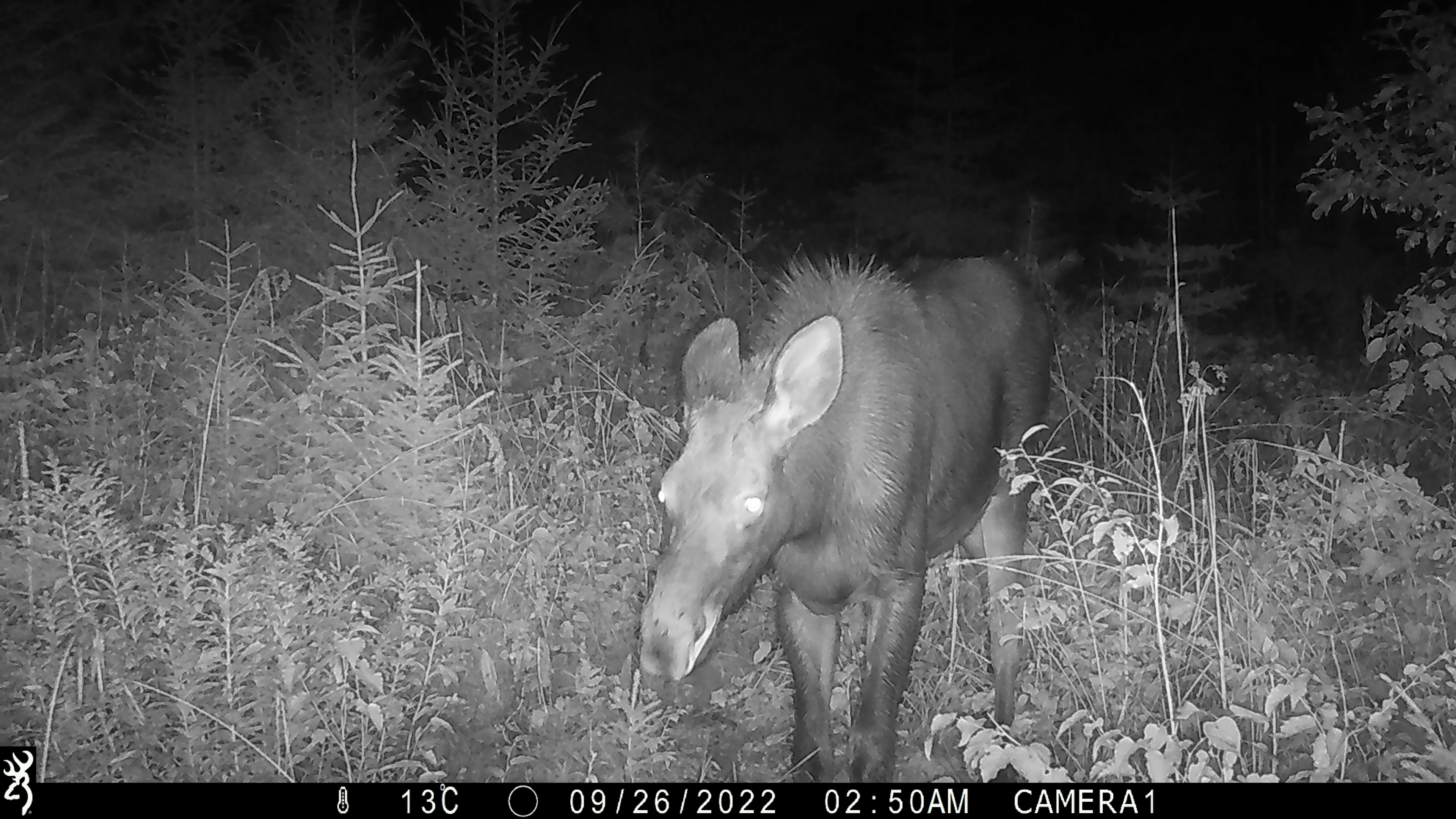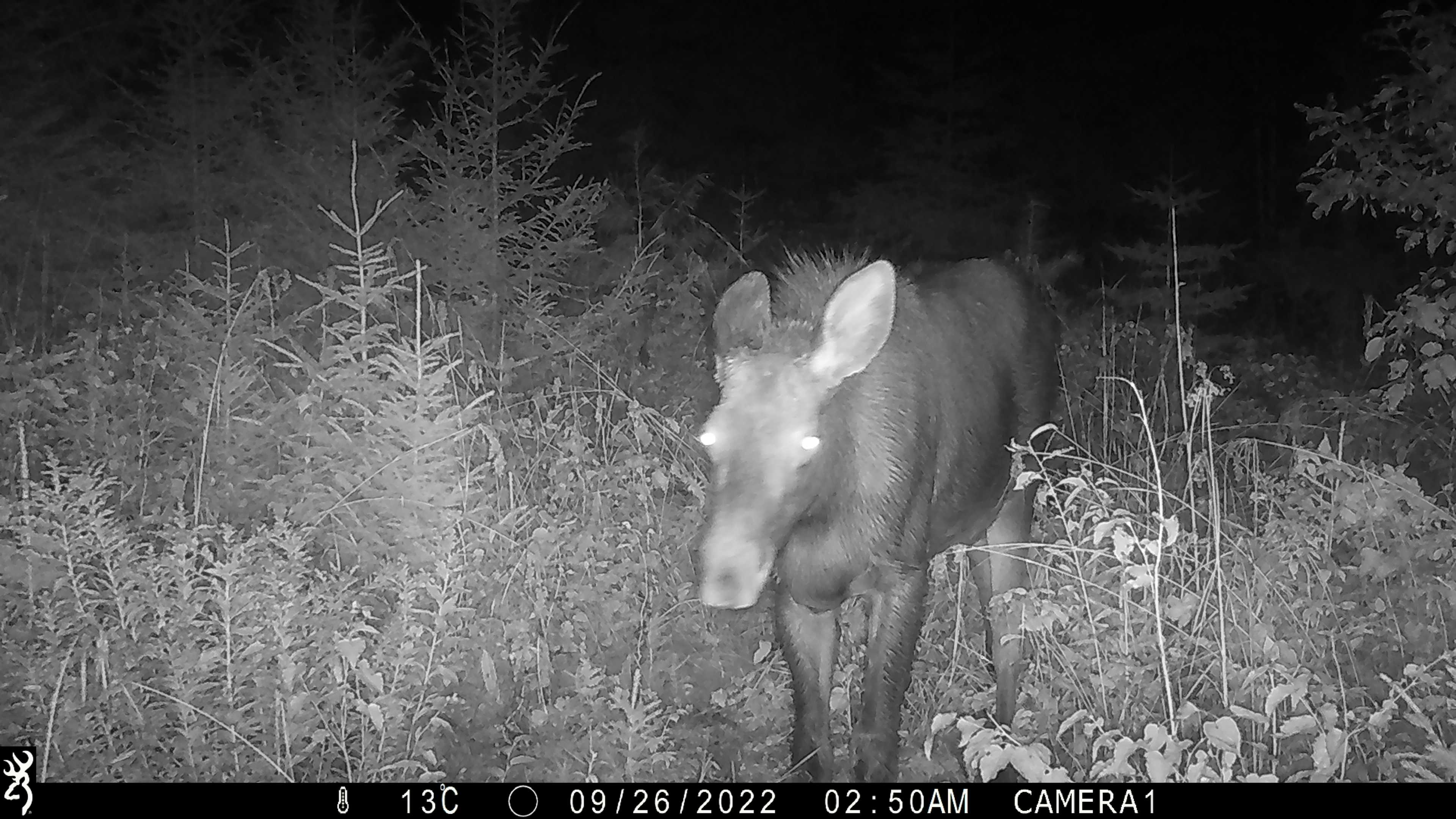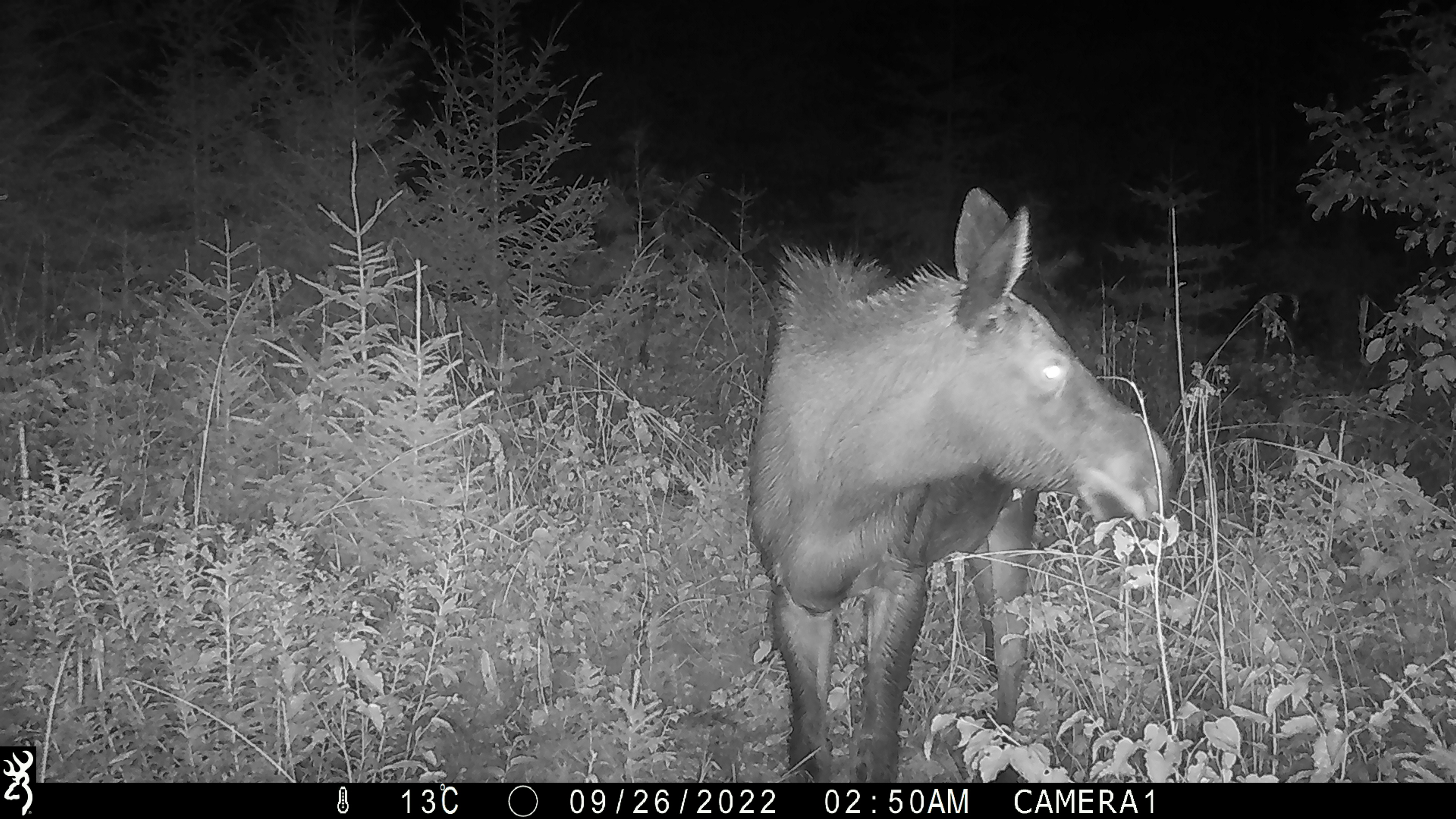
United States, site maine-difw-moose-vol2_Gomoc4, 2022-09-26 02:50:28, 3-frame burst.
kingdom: Animalia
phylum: Chordata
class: Mammalia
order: Artiodactyla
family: Cervidae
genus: Alces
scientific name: Alces alces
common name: moose